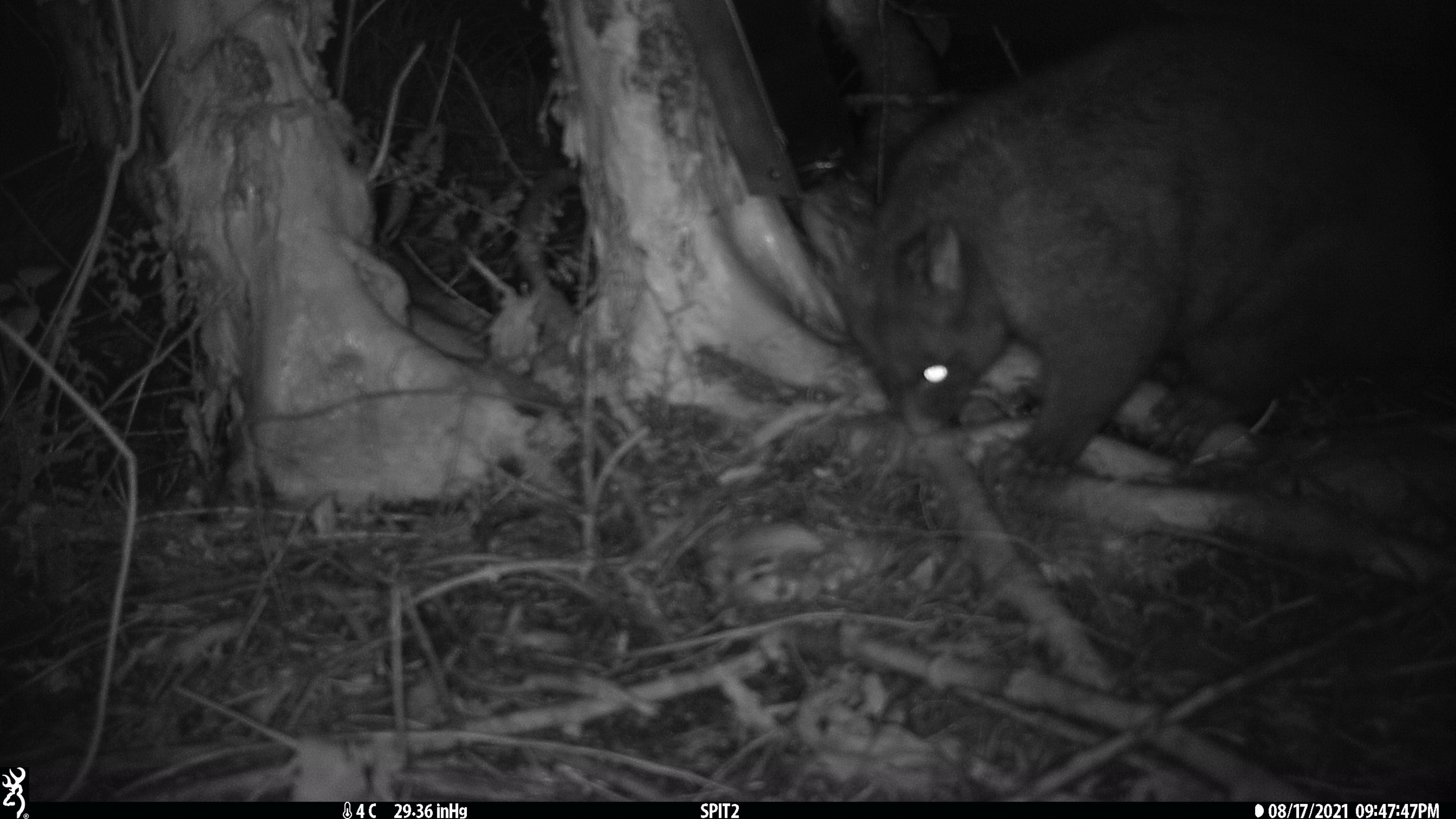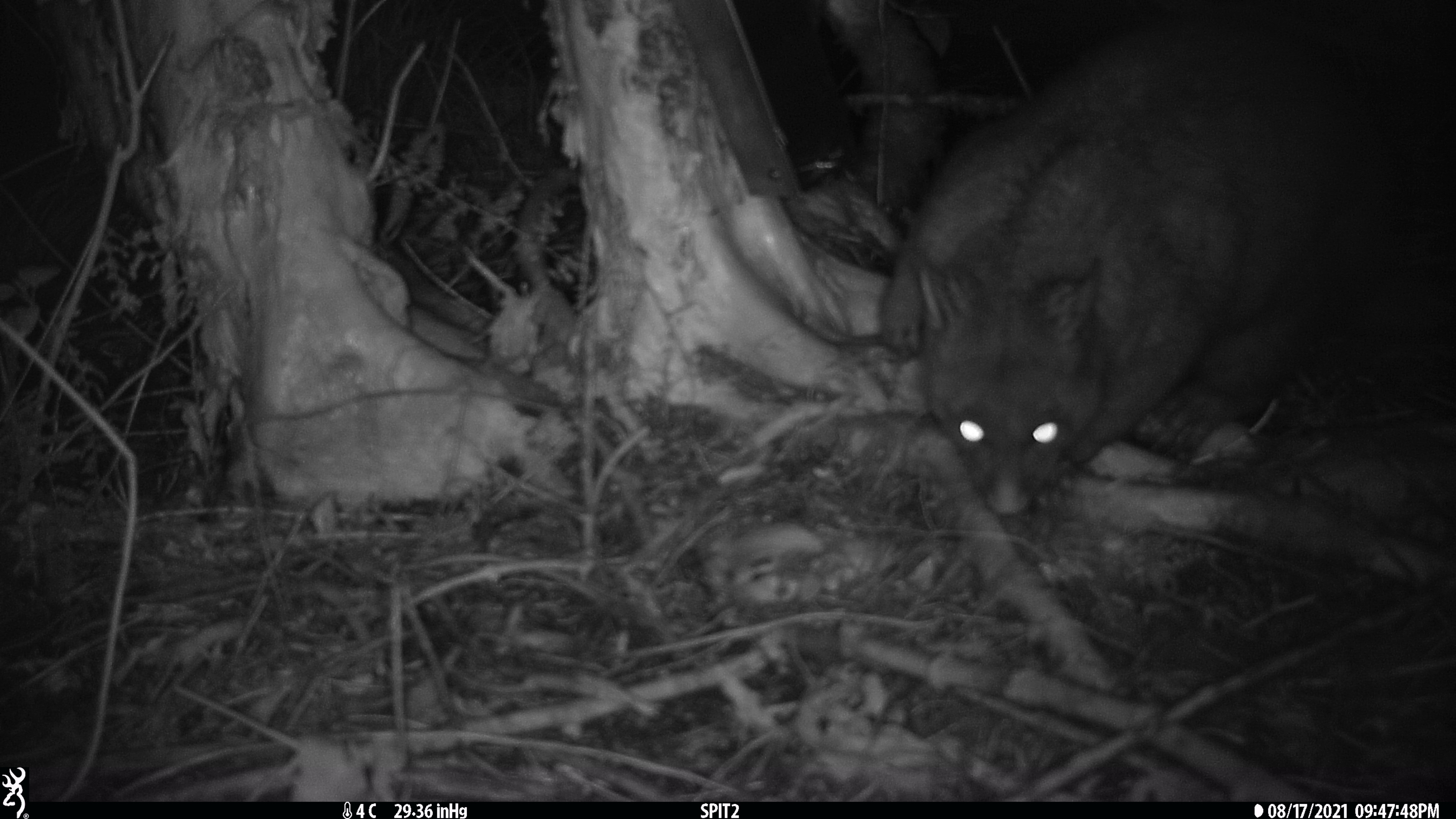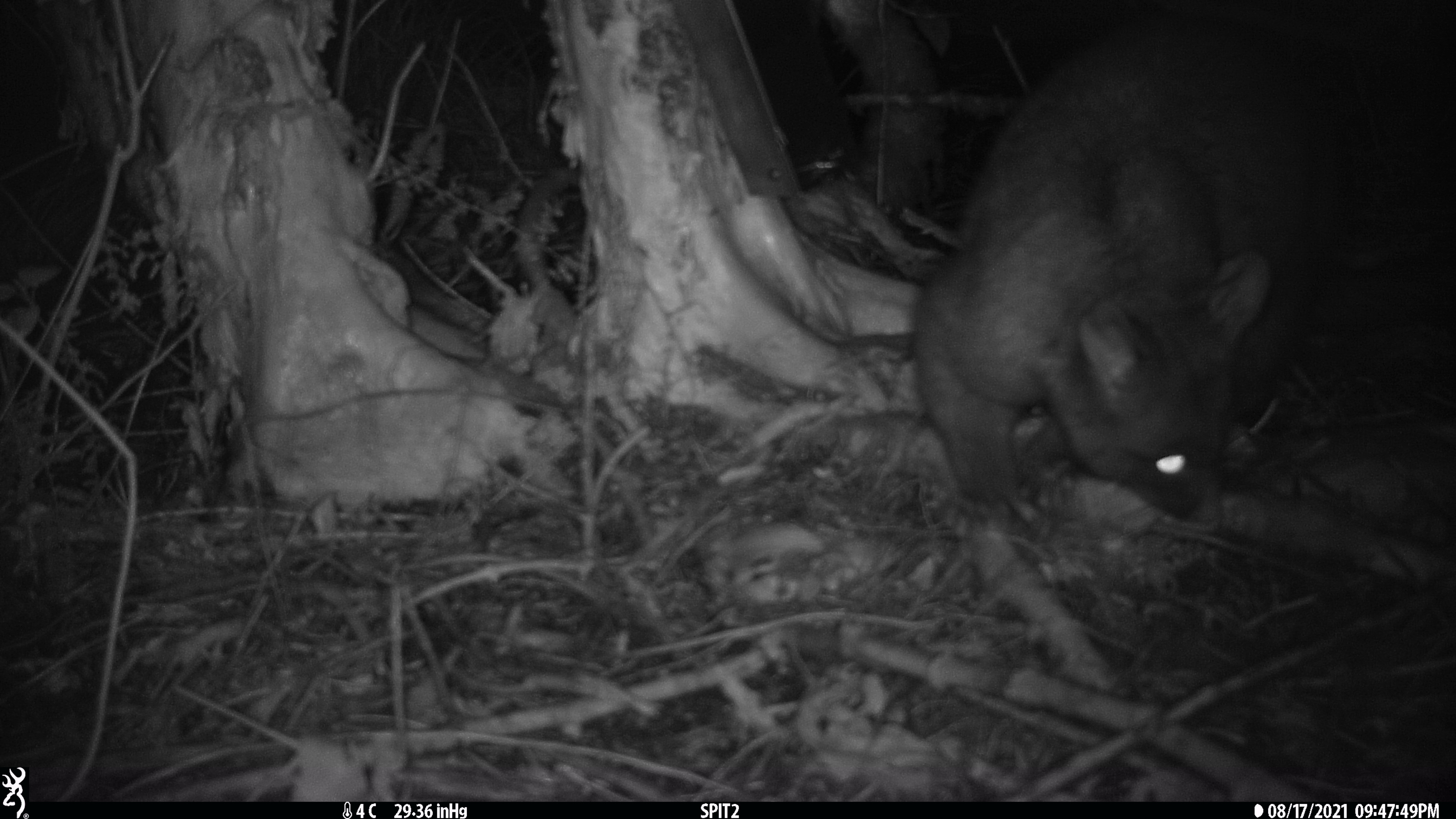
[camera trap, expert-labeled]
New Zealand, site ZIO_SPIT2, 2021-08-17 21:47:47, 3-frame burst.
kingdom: Animalia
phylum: Chordata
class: Mammalia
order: Diprotodontia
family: Phalangeridae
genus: Trichosurus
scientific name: Trichosurus vulpecula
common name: common brushtail possum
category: possum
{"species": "possum (common brushtail possum) (Trichosurus vulpecula)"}